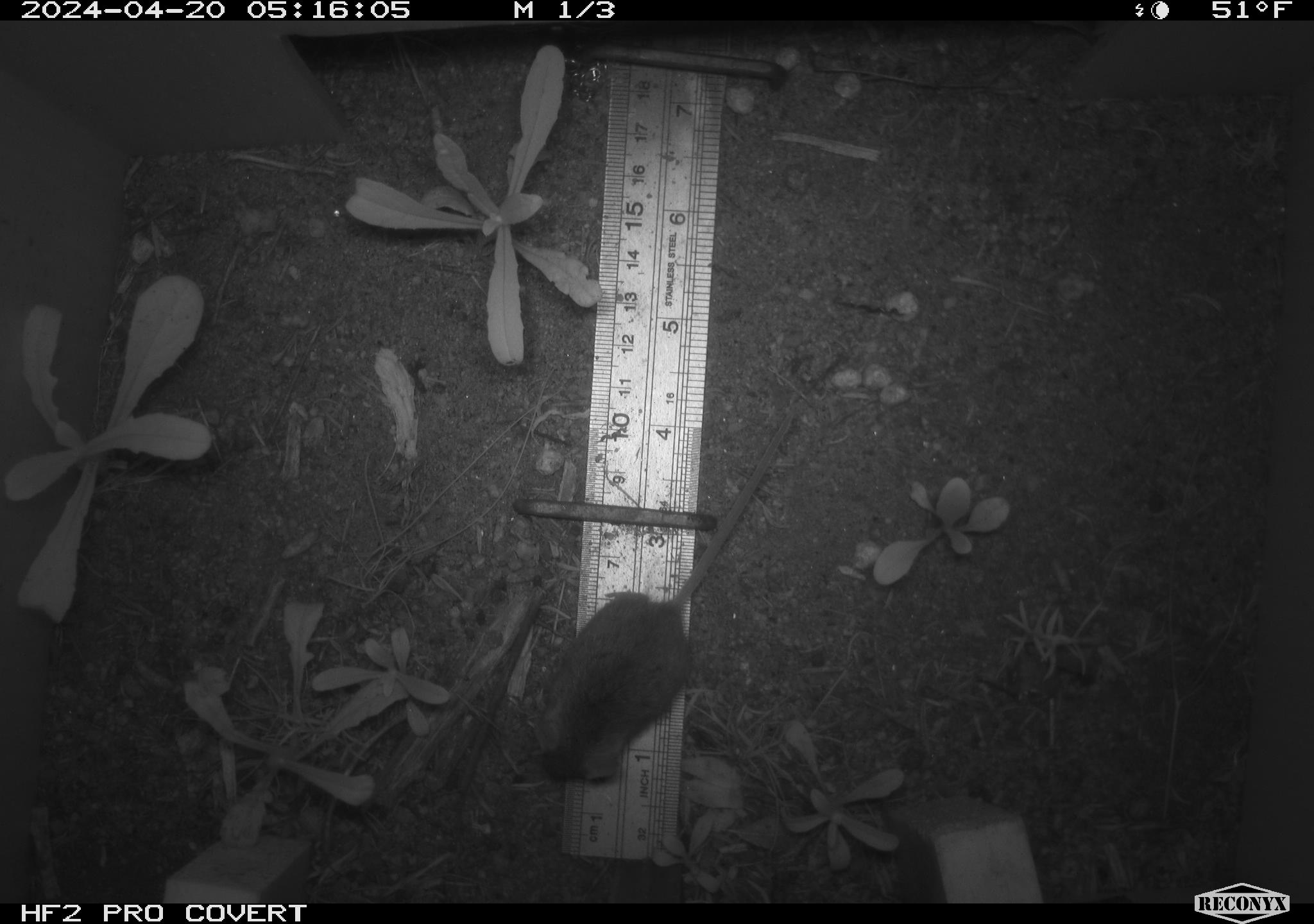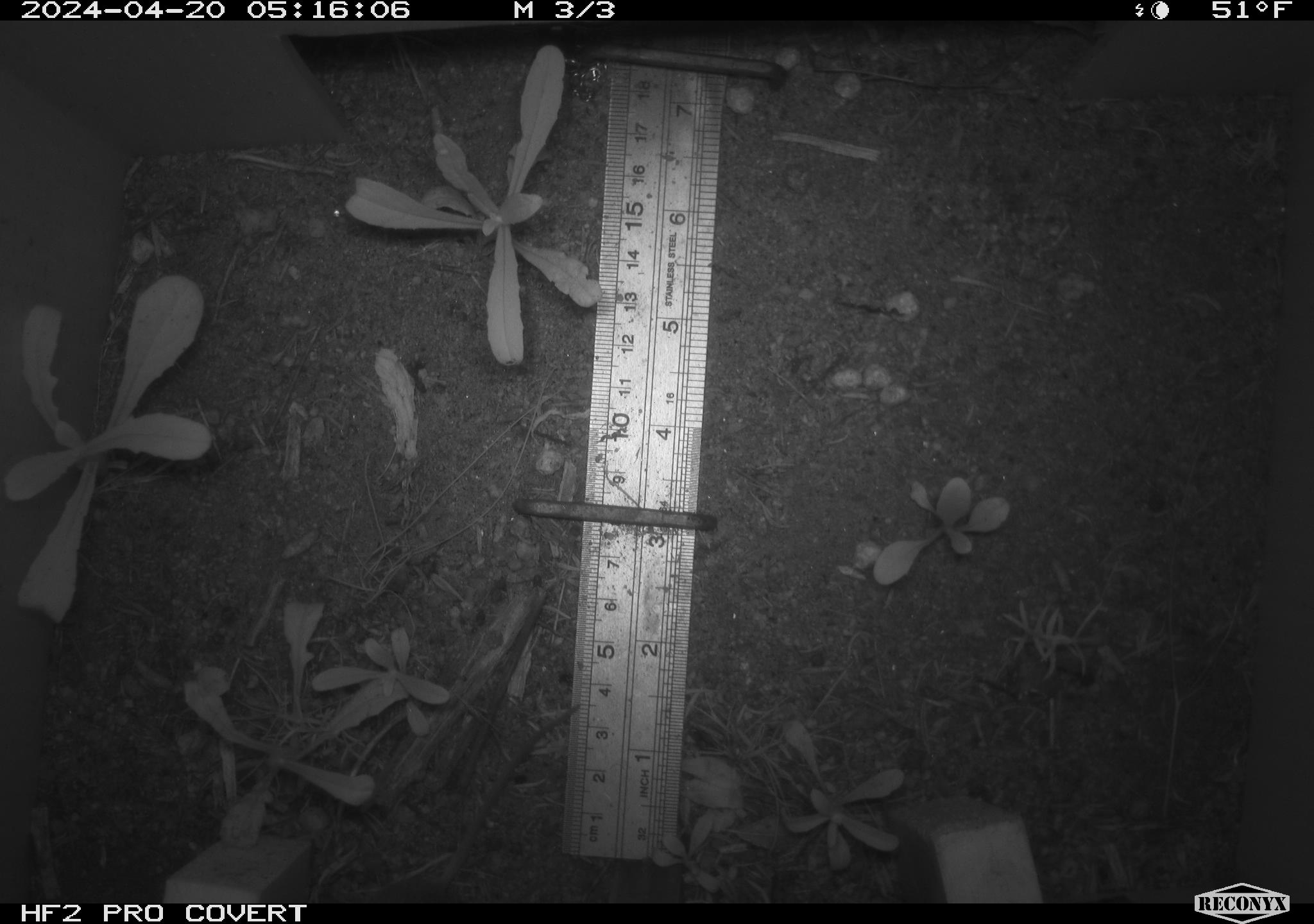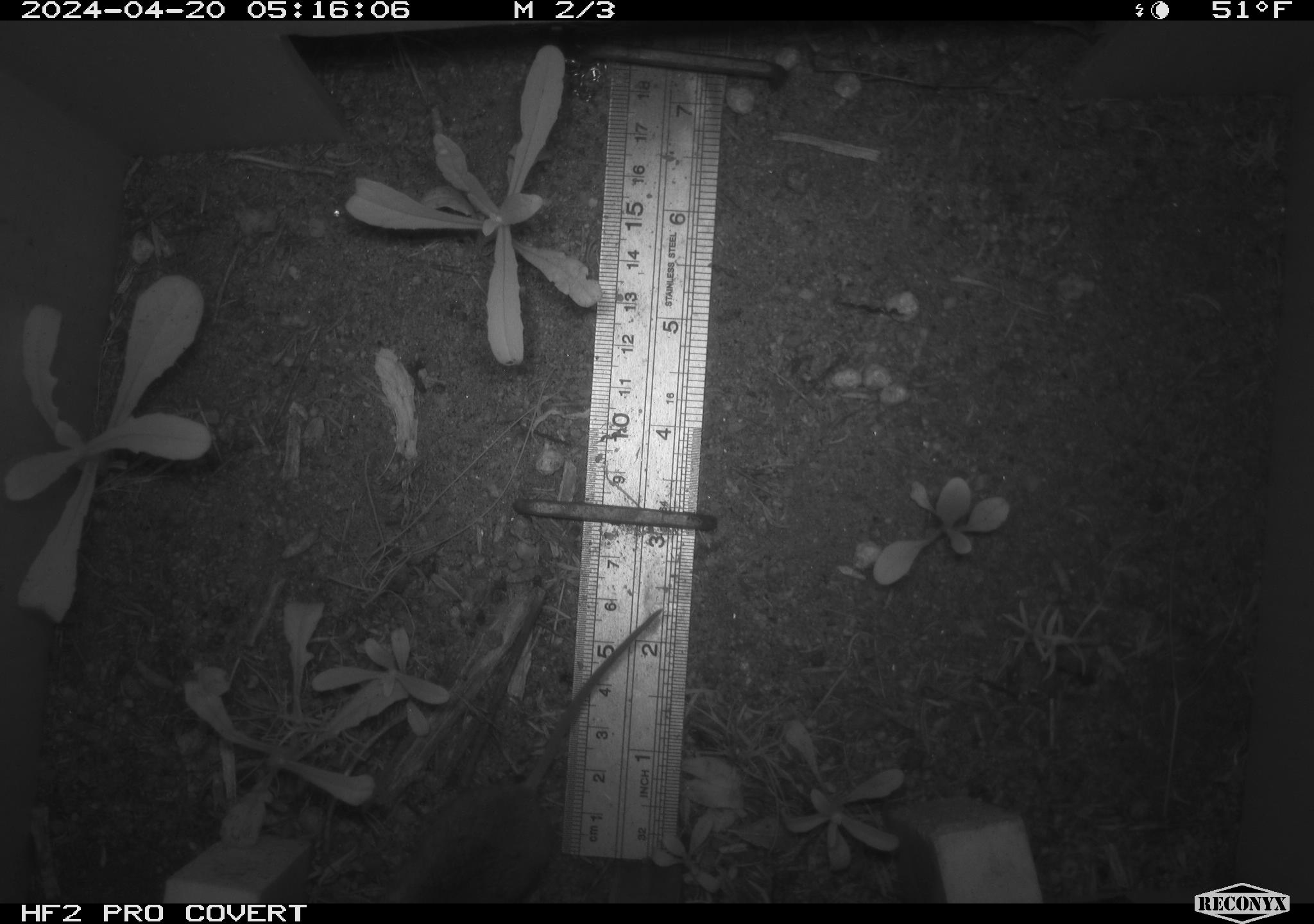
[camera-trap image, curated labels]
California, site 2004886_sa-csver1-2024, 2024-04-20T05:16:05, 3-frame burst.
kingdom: Animalia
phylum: Chordata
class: Mammalia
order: Rodentia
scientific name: Rodentia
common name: rodent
Rodent (Rodentia).